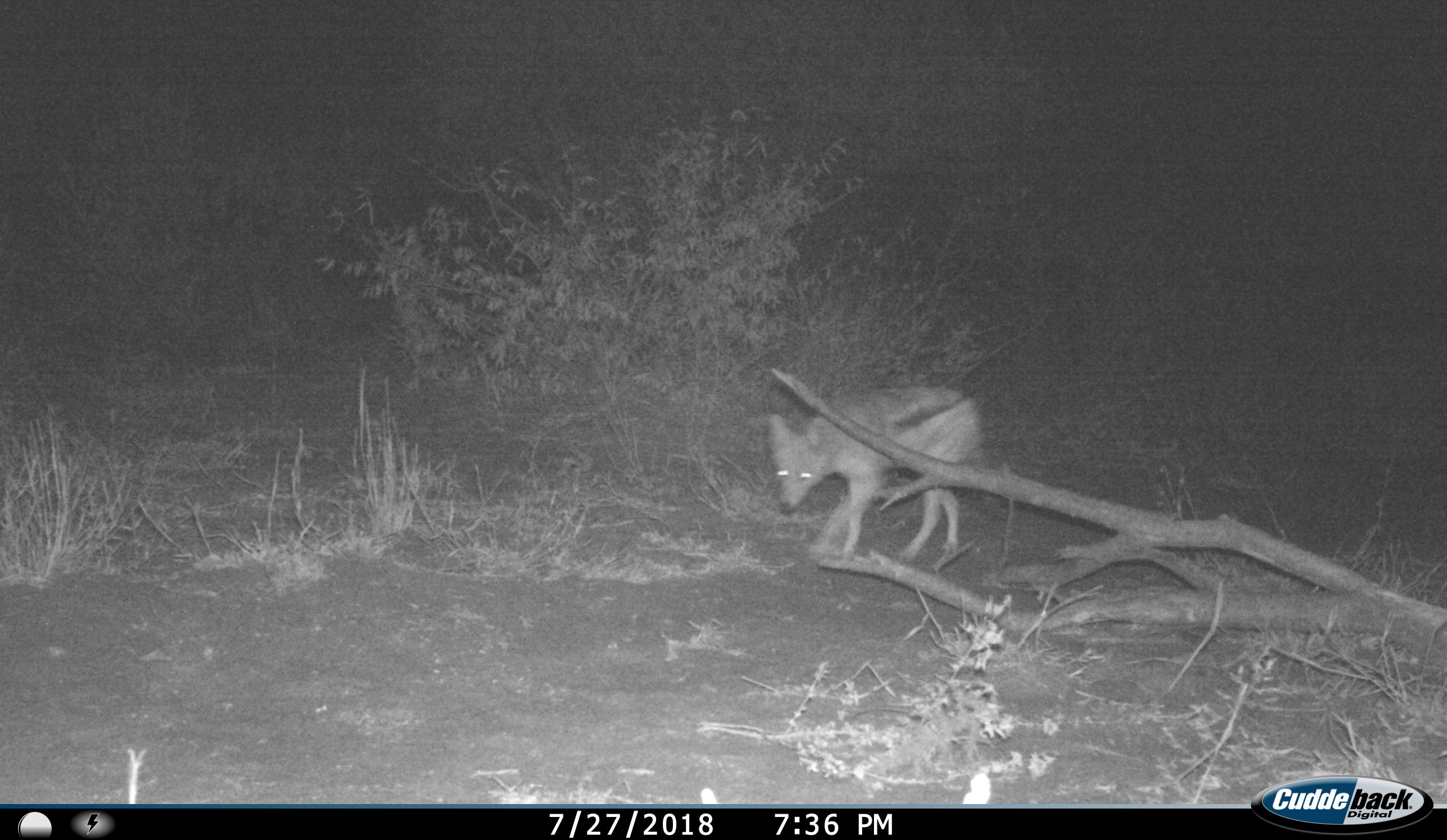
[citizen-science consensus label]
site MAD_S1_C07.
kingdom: Animalia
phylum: Chordata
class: Mammalia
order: Carnivora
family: Canidae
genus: Lupulella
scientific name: Lupulella mesomelas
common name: black-backed jackal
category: jackalblackbacked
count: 1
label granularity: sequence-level